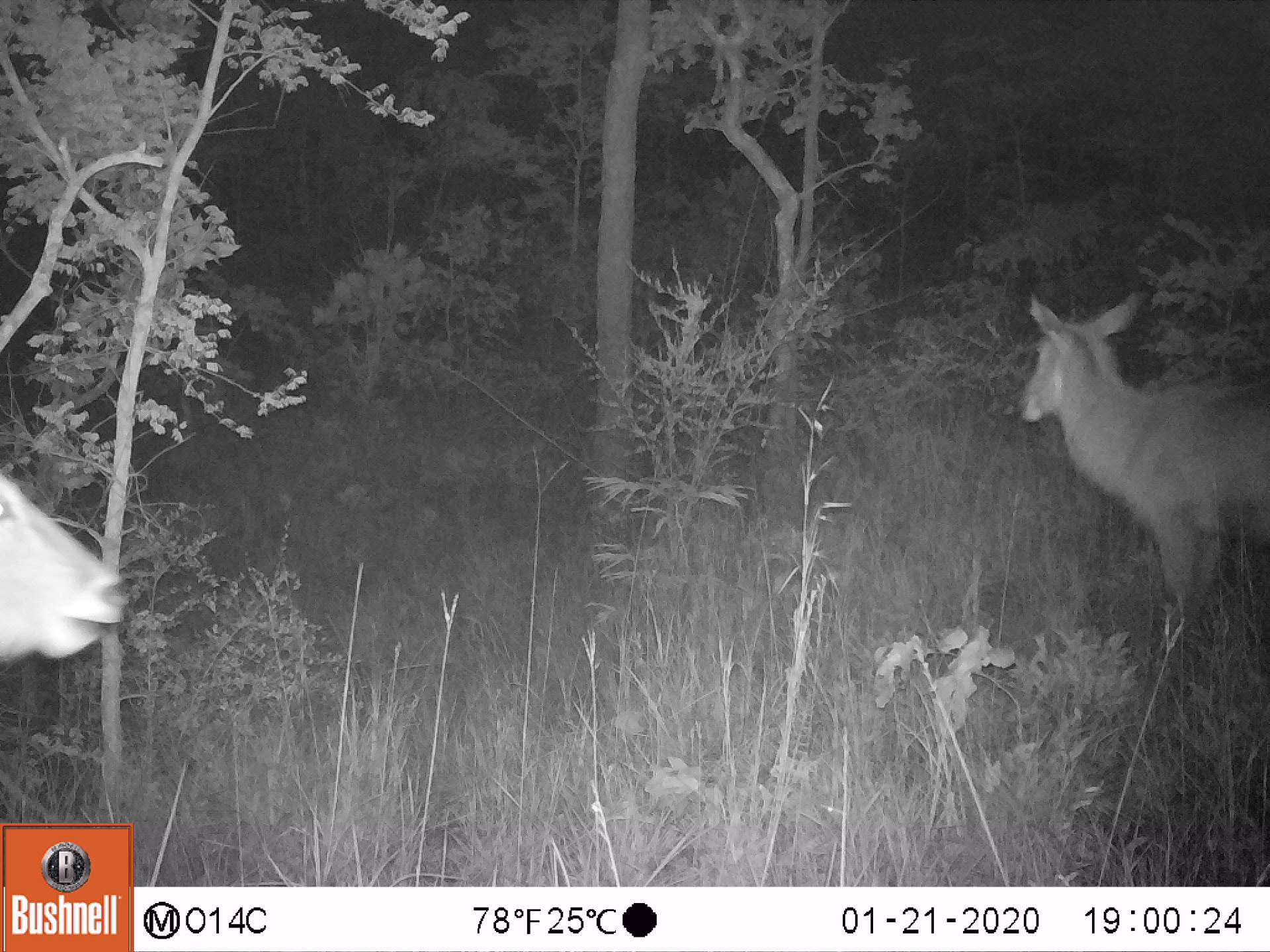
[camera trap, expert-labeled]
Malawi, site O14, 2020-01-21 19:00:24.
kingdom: Animalia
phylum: Chordata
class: Mammalia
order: Artiodactyla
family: Bovidae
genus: Kobus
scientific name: Kobus ellipsiprymnus ellipsiprymnus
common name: common waterbuck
Common waterbuck (Kobus ellipsiprymnus ellipsiprymnus), count 1.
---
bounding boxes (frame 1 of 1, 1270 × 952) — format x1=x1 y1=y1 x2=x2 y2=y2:
common waterbuck: x1=1005 y1=287 x2=1262 y2=634